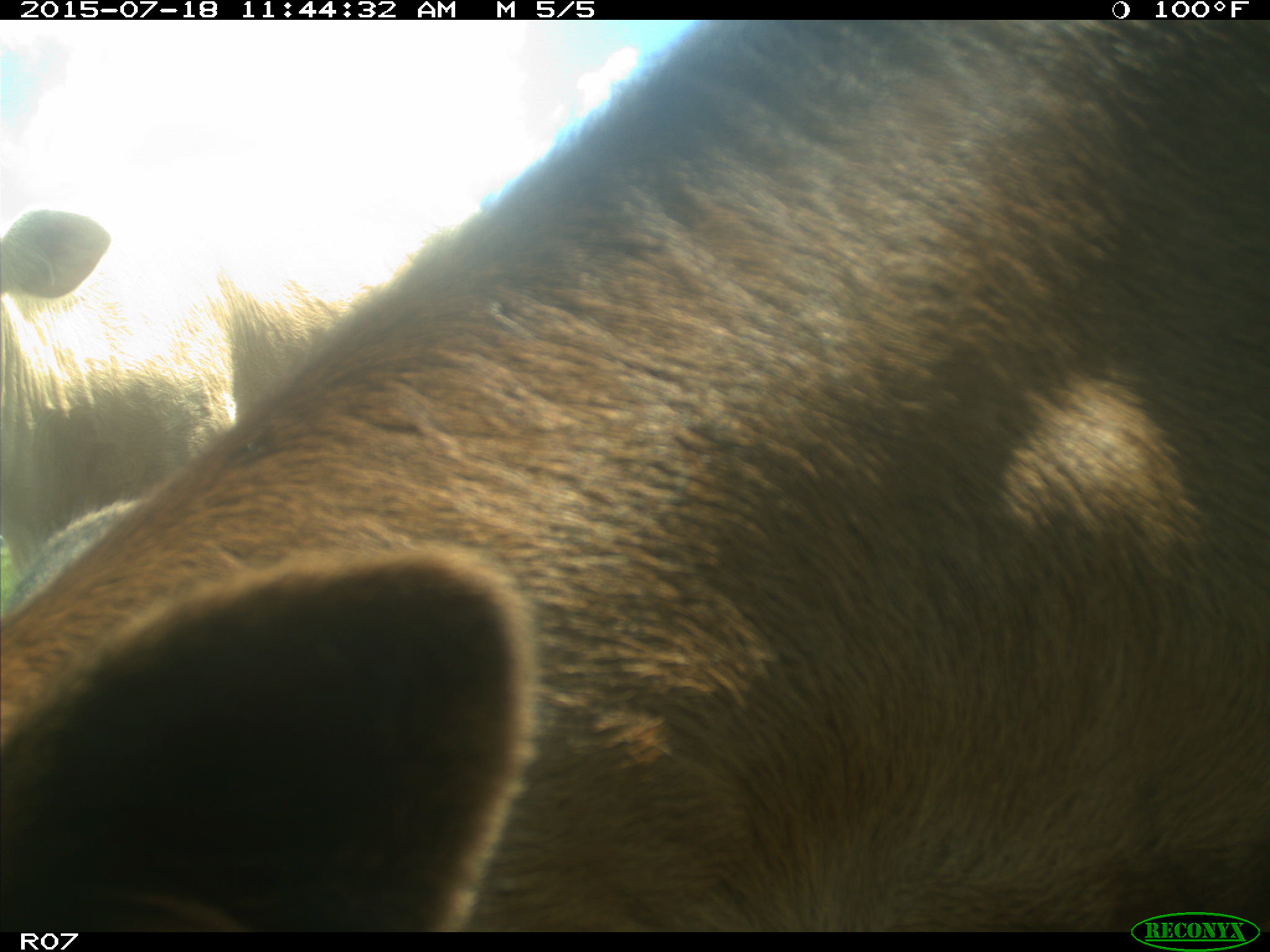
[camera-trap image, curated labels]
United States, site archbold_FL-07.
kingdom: Animalia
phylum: Chordata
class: Mammalia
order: Artiodactyla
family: Bovidae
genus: Bos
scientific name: Bos taurus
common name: domestic cow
Bos taurus (domestic cow).